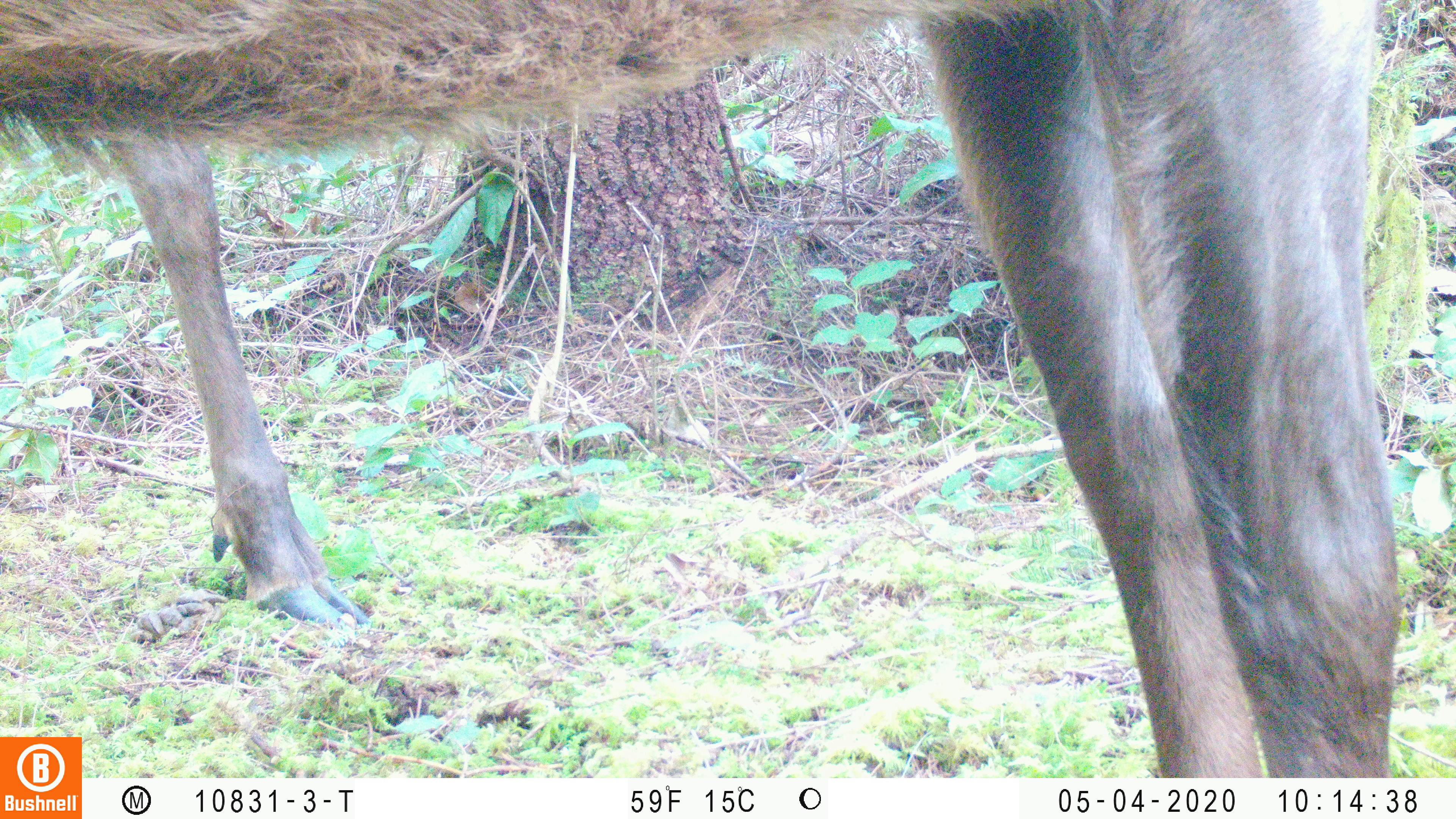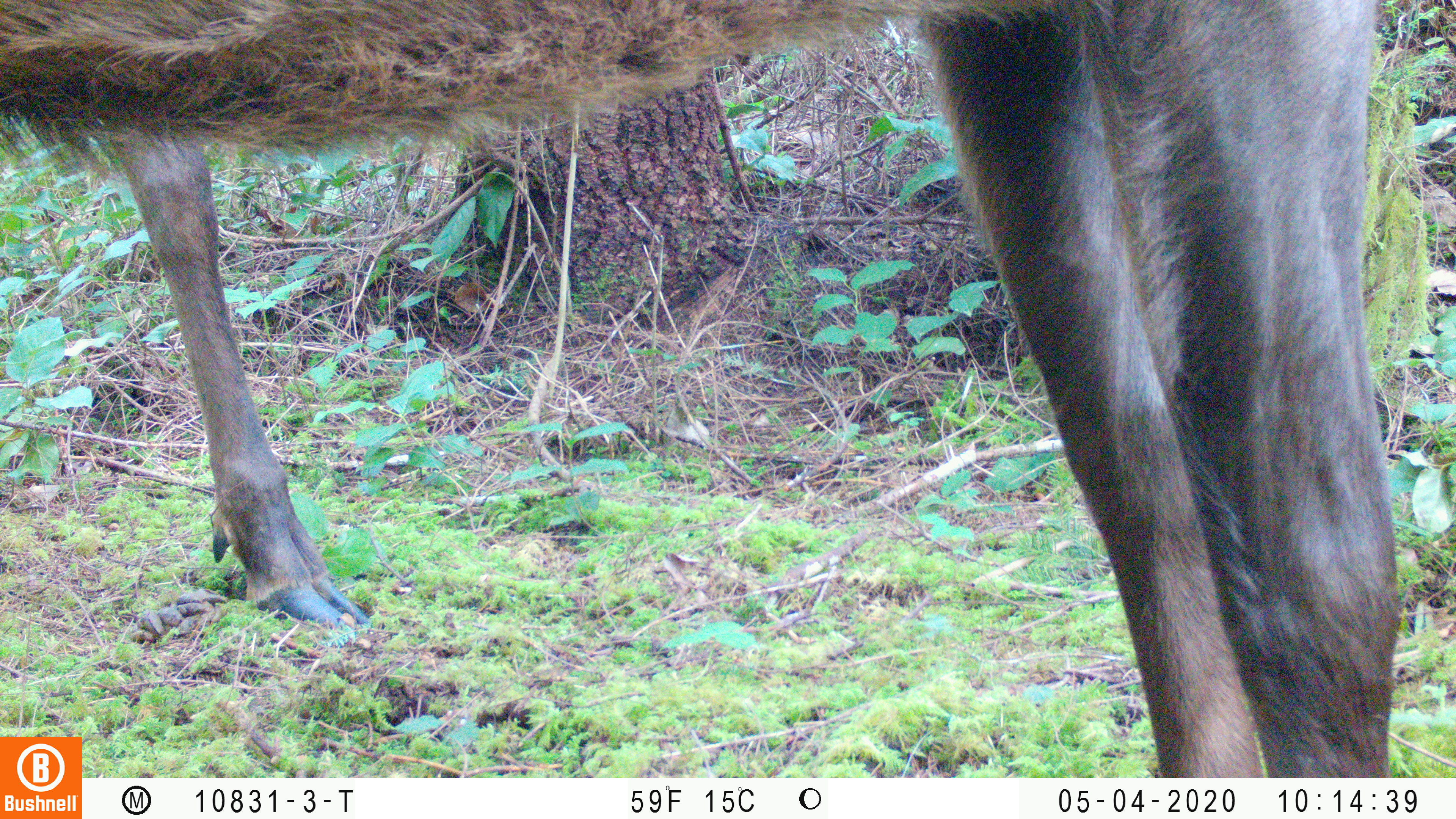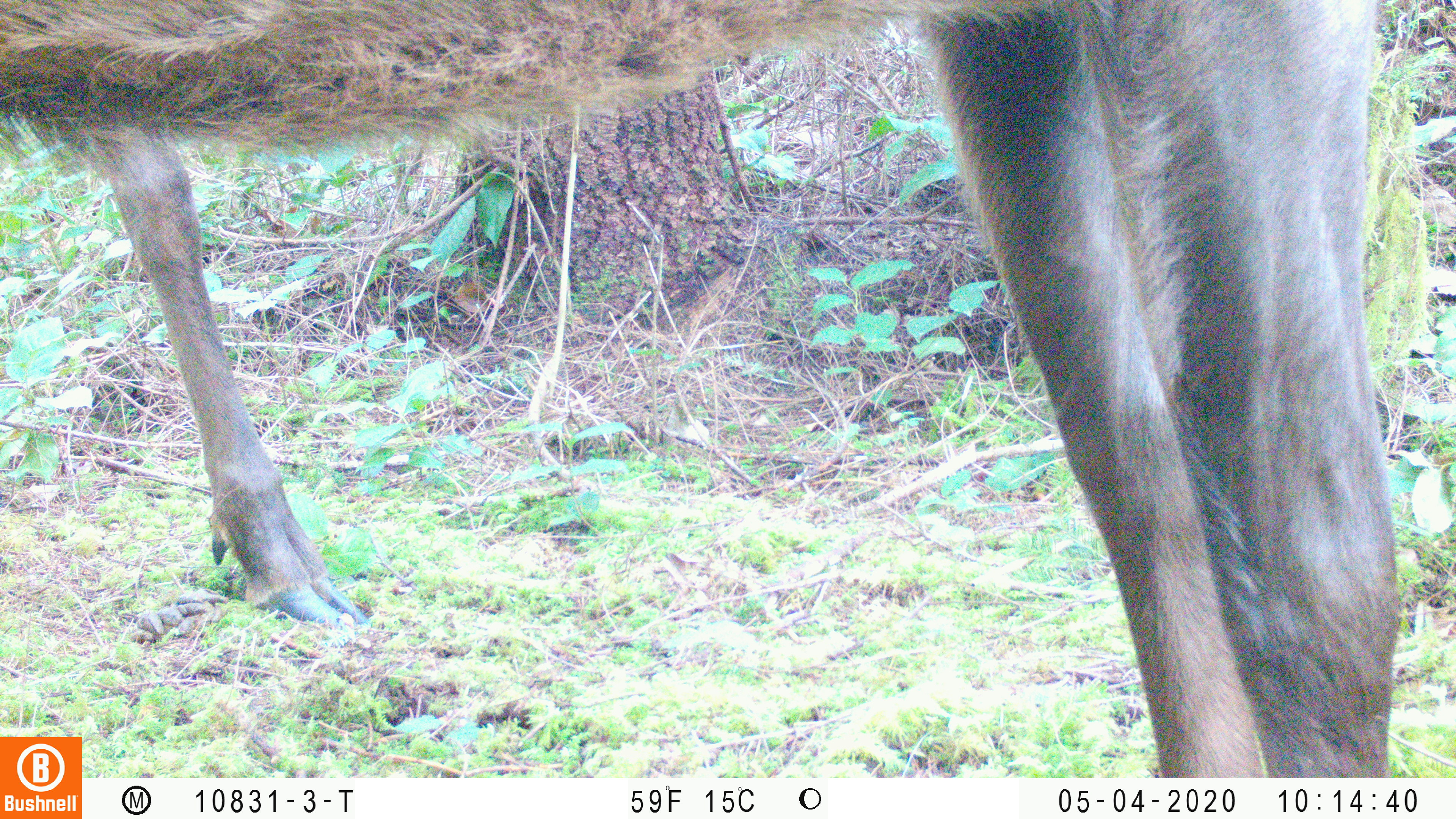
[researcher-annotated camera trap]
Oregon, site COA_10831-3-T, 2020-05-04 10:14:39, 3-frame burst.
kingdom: Animalia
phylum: Chordata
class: Mammalia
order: Artiodactyla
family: Cervidae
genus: Cervus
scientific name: Cervus canadensis roosevelti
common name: roosevelt elk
Roosevelt elk (Cervus canadensis roosevelti).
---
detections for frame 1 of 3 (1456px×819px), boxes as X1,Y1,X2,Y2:
roosevelt elk: 2,0,1405,732; 112,145,376,638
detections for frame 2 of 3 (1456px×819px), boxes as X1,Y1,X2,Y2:
roosevelt elk: 0,0,1409,727; 120,143,372,638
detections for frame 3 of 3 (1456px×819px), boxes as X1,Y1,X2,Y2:
roosevelt elk: 0,4,1407,732; 97,137,376,638